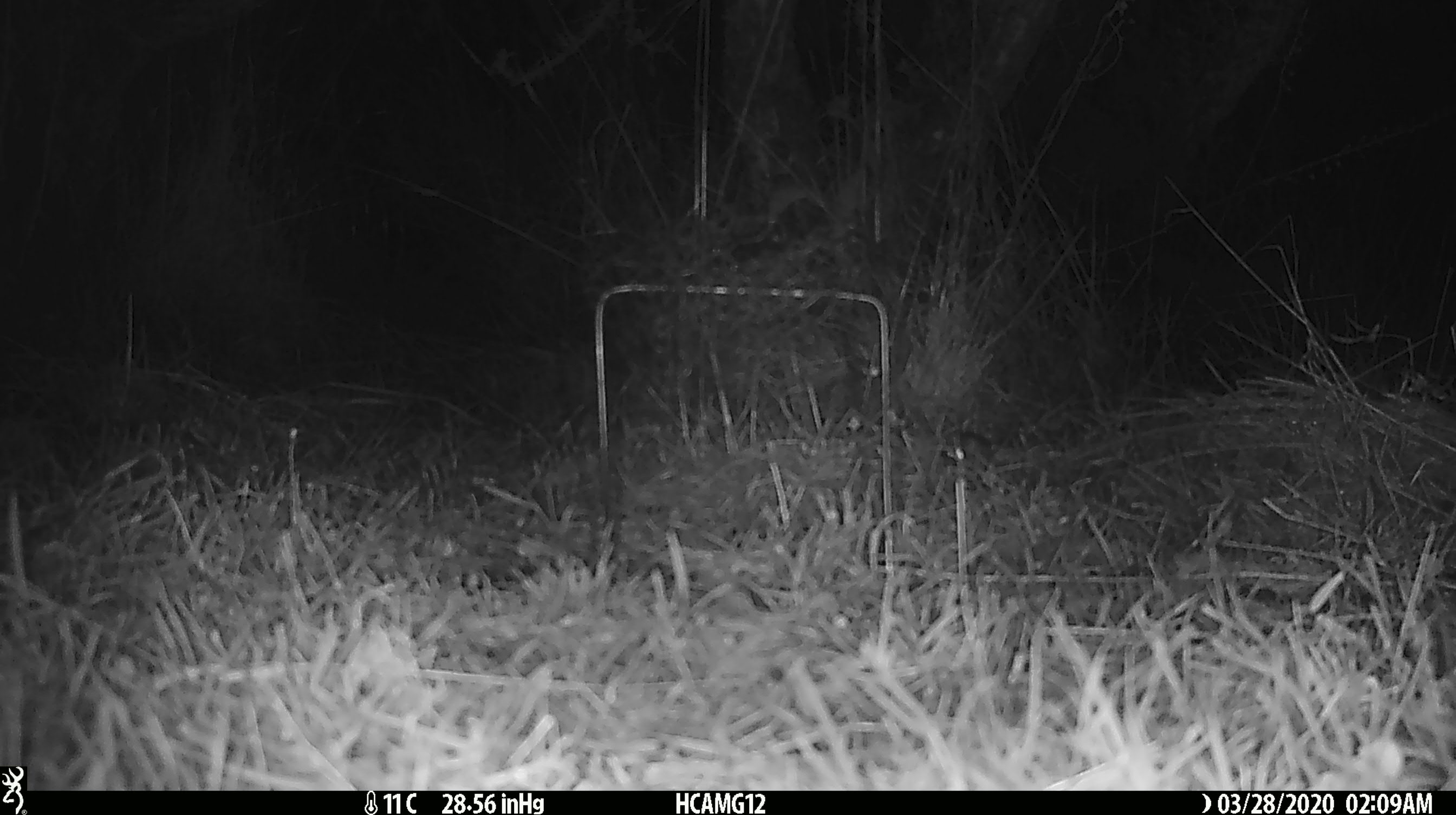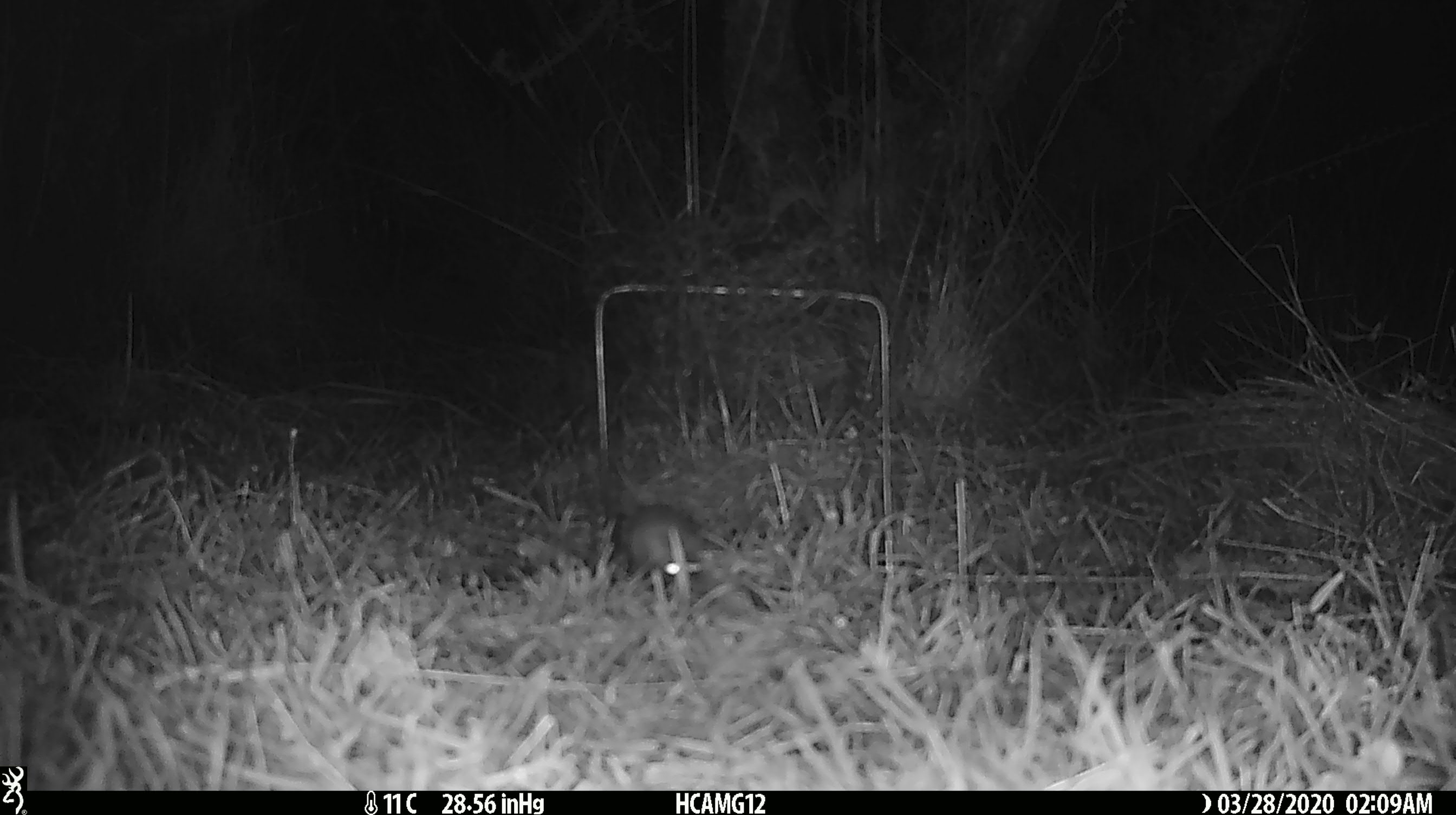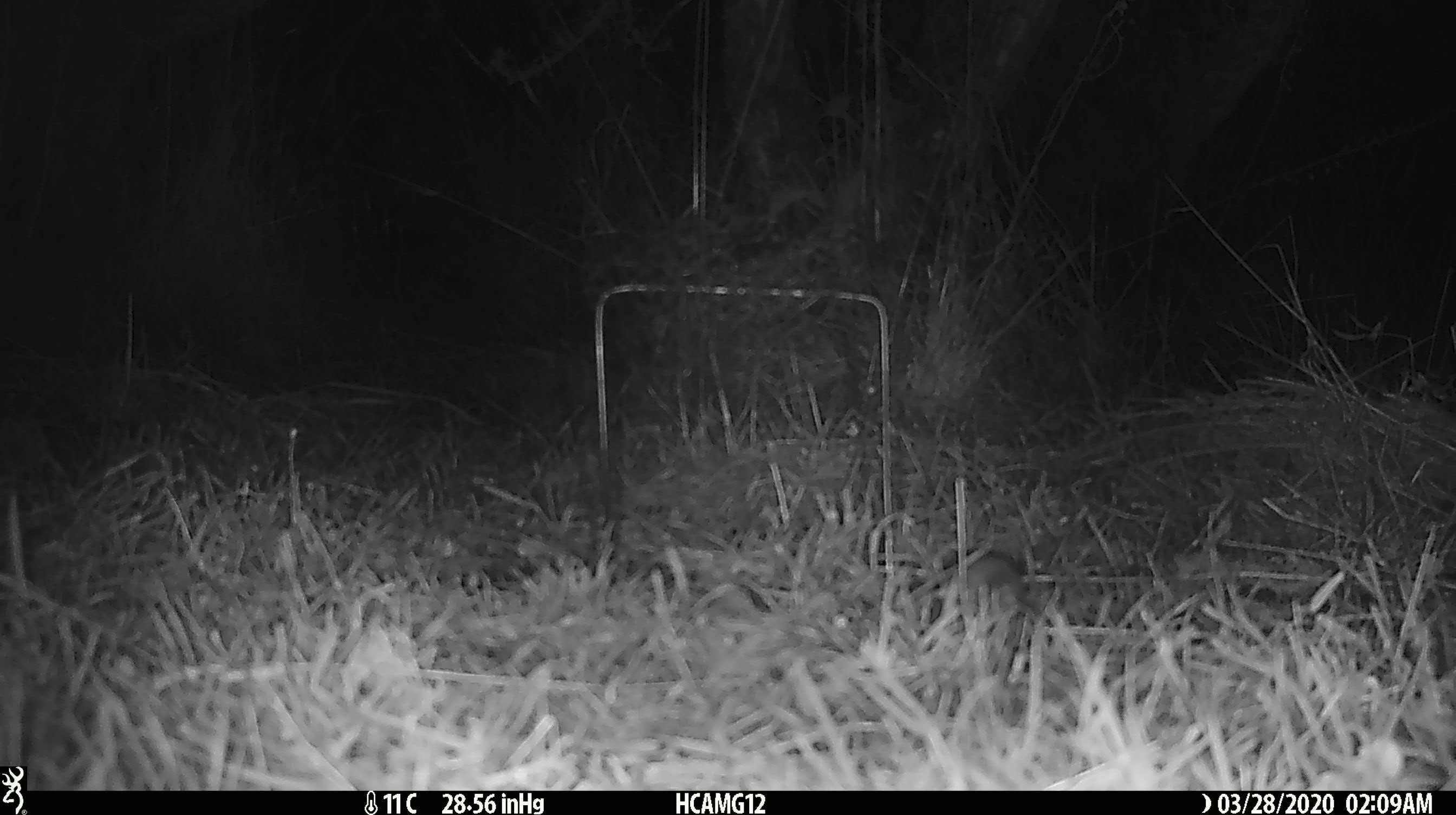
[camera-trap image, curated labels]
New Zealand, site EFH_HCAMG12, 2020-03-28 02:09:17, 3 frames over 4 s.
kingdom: Animalia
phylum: Chordata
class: Mammalia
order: Rodentia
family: Muridae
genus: Mus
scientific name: Mus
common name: mouse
Mouse (Mus).